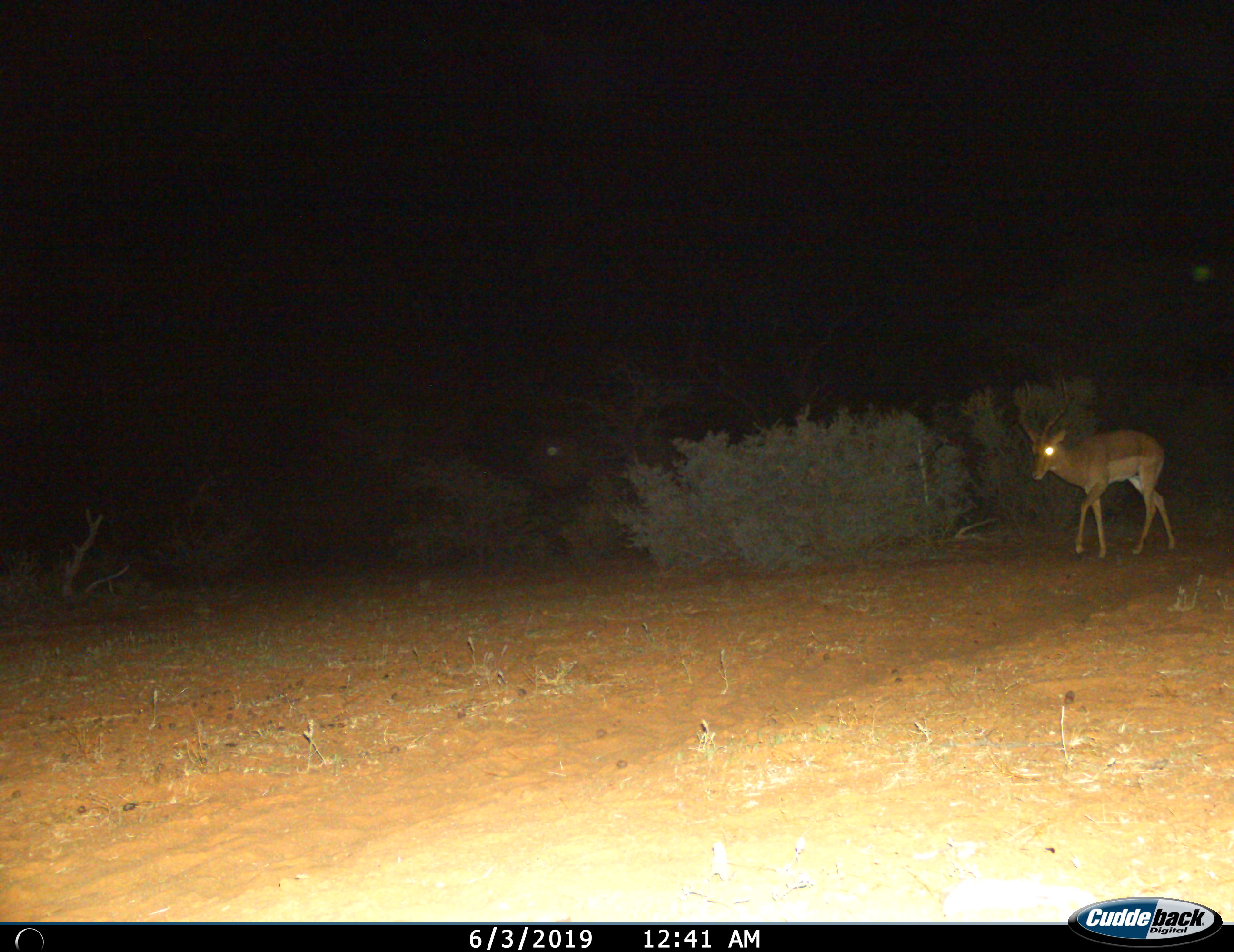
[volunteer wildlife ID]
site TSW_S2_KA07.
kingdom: Animalia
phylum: Chordata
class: Mammalia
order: Artiodactyla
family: Bovidae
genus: Aepyceros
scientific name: Aepyceros melampus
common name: impala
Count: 1.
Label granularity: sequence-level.